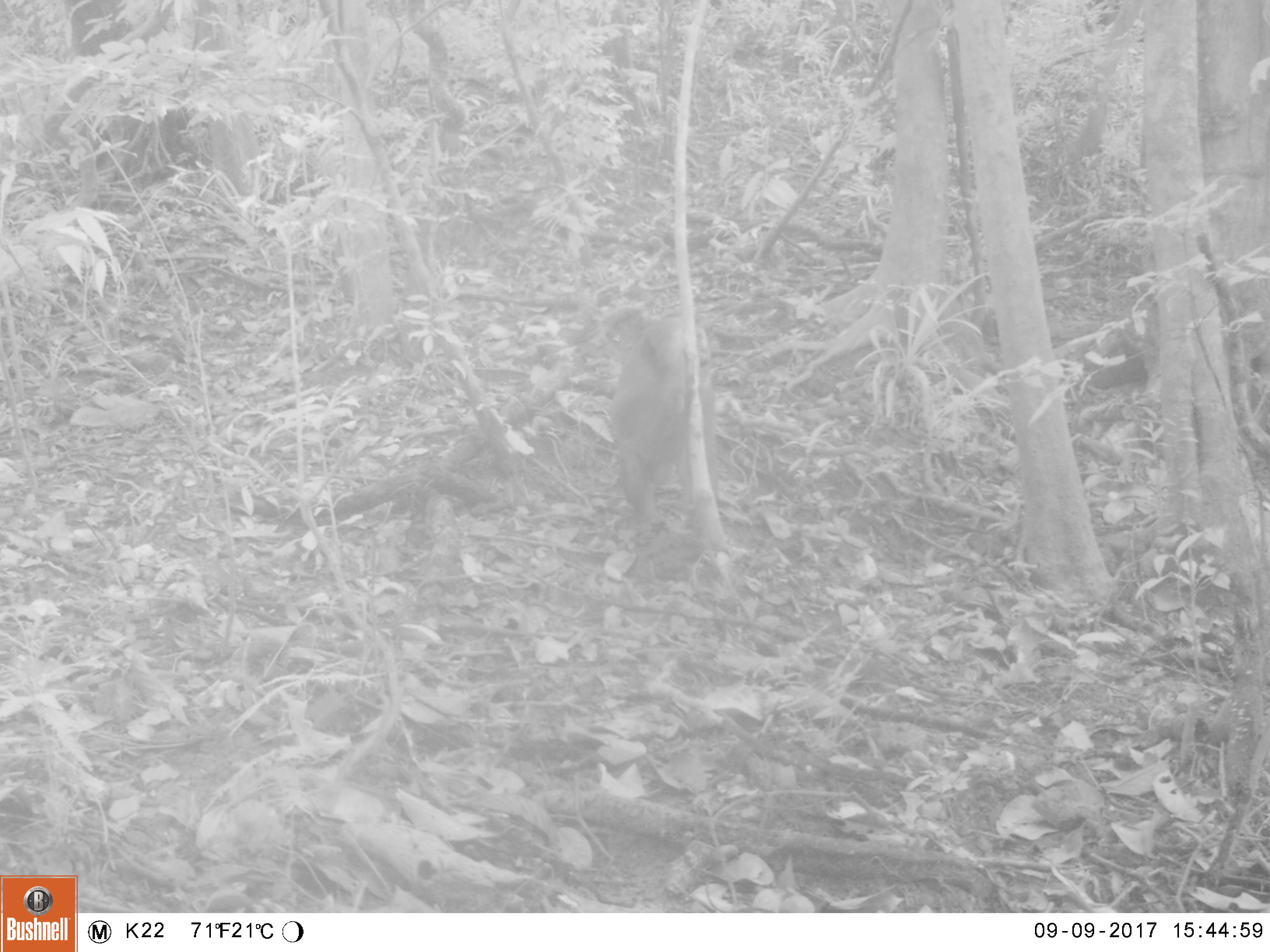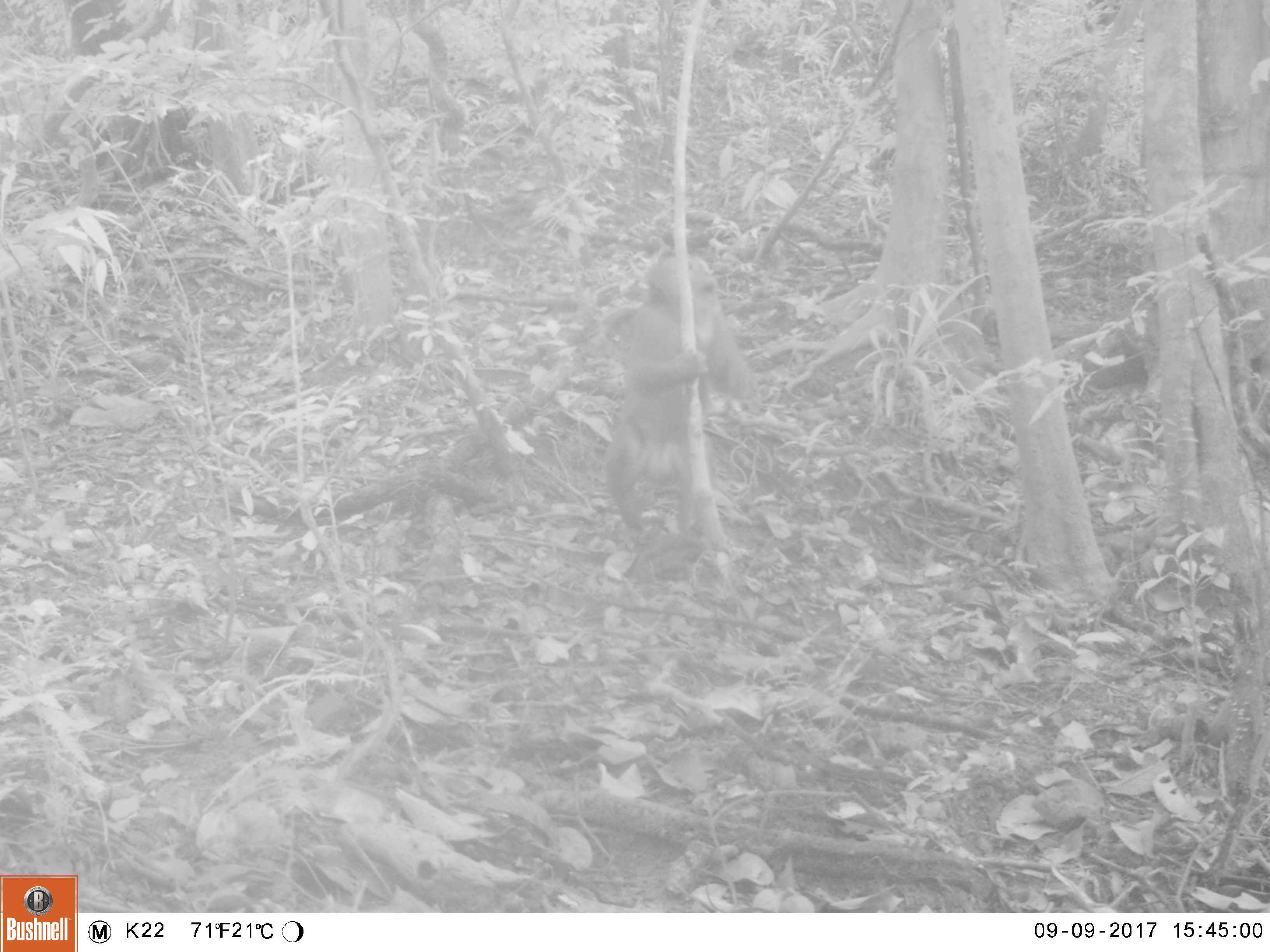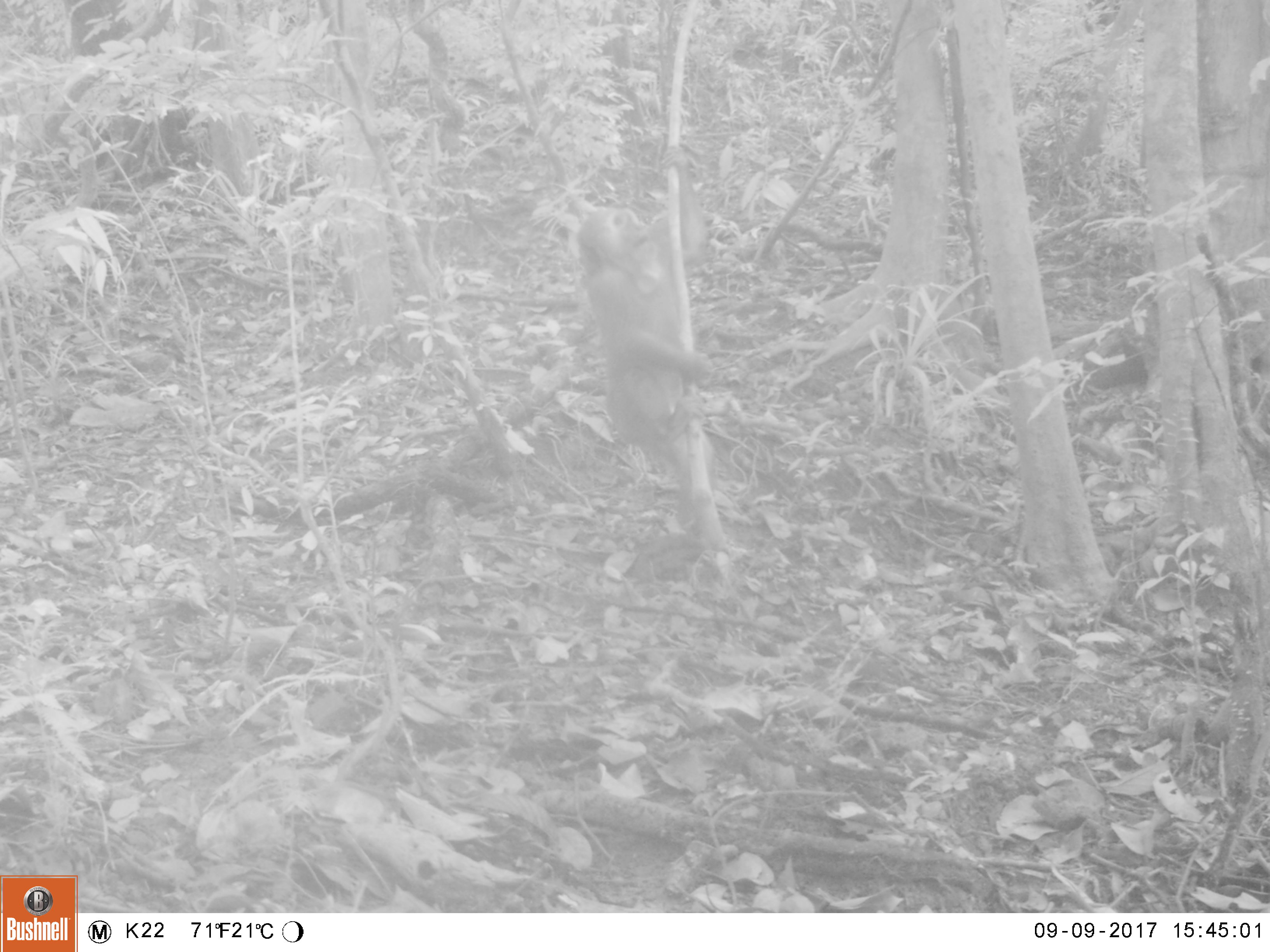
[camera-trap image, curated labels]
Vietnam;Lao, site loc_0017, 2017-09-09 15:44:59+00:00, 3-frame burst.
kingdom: Animalia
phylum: Chordata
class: Mammalia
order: Primates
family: Cercopithecidae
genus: Macaca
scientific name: Macaca arctoides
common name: stump-tailed macaque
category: stump tailed macaque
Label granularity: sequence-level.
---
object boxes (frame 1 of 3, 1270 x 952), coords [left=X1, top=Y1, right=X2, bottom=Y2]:
stump tailed macaque: [left=607, top=309, right=714, bottom=525]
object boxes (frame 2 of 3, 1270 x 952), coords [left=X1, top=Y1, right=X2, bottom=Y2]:
stump tailed macaque: [left=602, top=248, right=756, bottom=547]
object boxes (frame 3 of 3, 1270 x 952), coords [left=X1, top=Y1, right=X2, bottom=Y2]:
stump tailed macaque: [left=574, top=143, right=714, bottom=527]